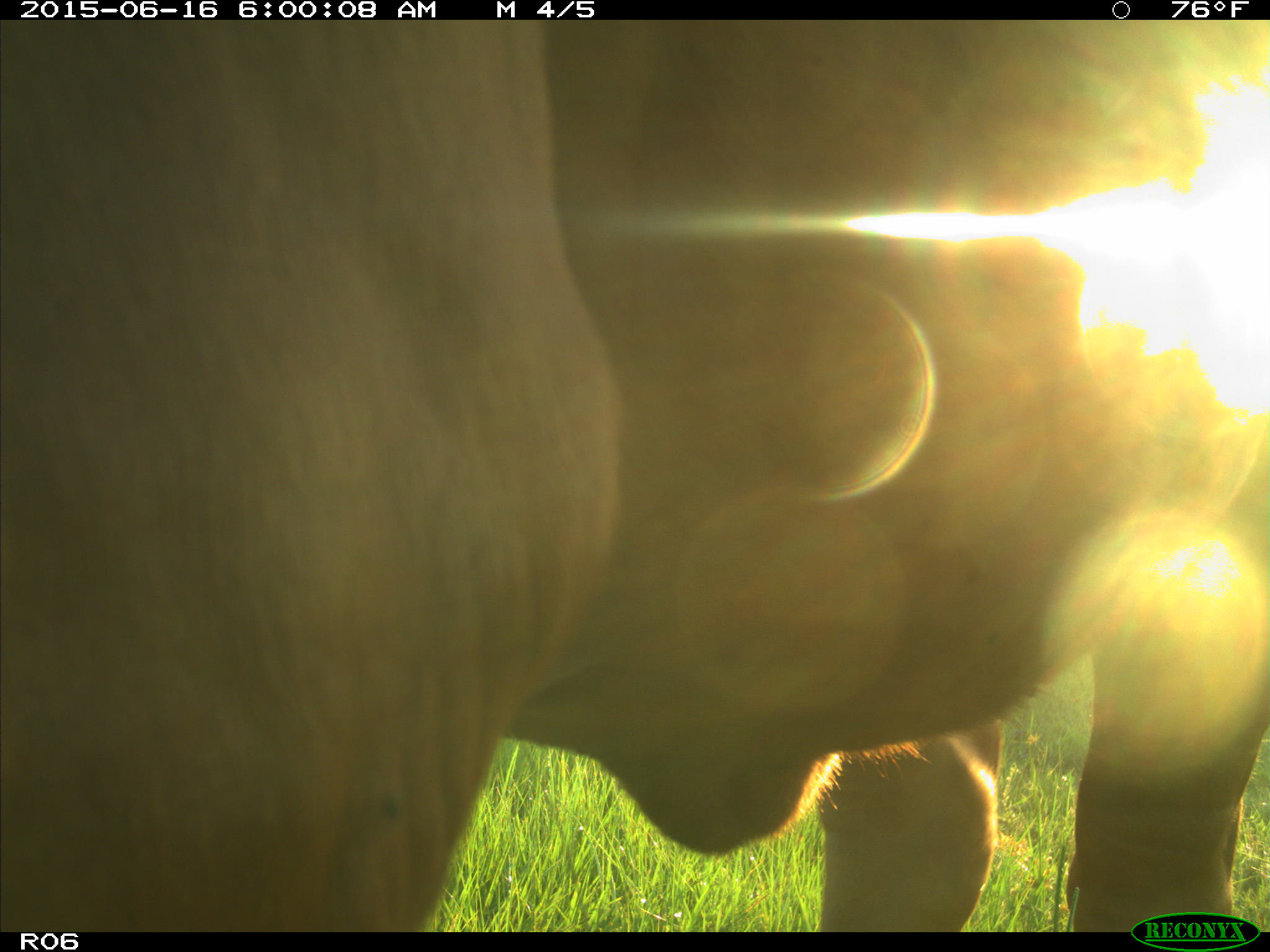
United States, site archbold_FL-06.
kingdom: Animalia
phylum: Chordata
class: Mammalia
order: Artiodactyla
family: Bovidae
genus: Bos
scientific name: Bos taurus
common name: domestic cow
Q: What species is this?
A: Bos taurus (domestic cow).